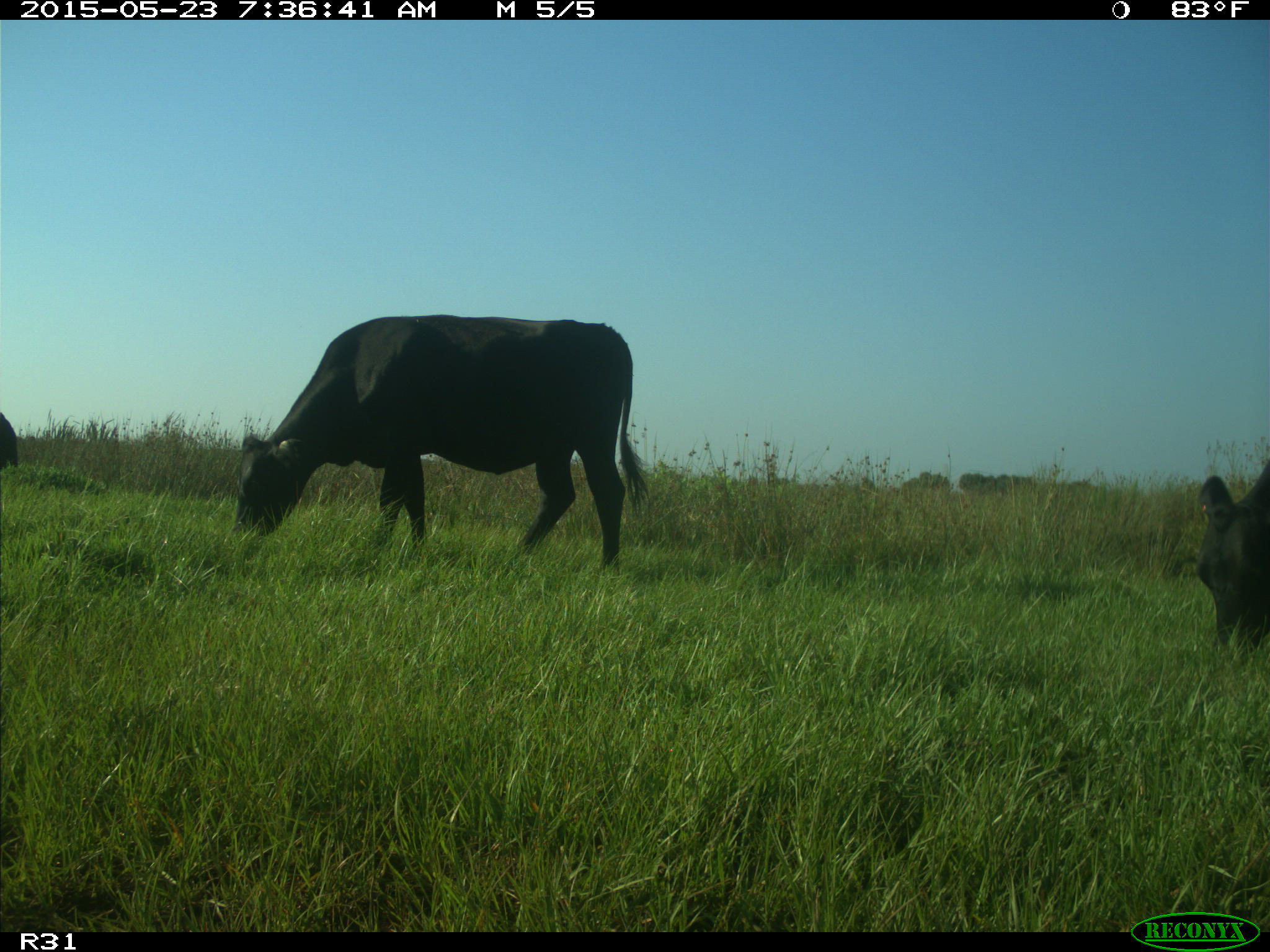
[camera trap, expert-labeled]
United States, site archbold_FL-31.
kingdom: Animalia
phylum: Chordata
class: Mammalia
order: Artiodactyla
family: Bovidae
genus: Bos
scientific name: Bos taurus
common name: domestic cow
Bos taurus (domestic cow).